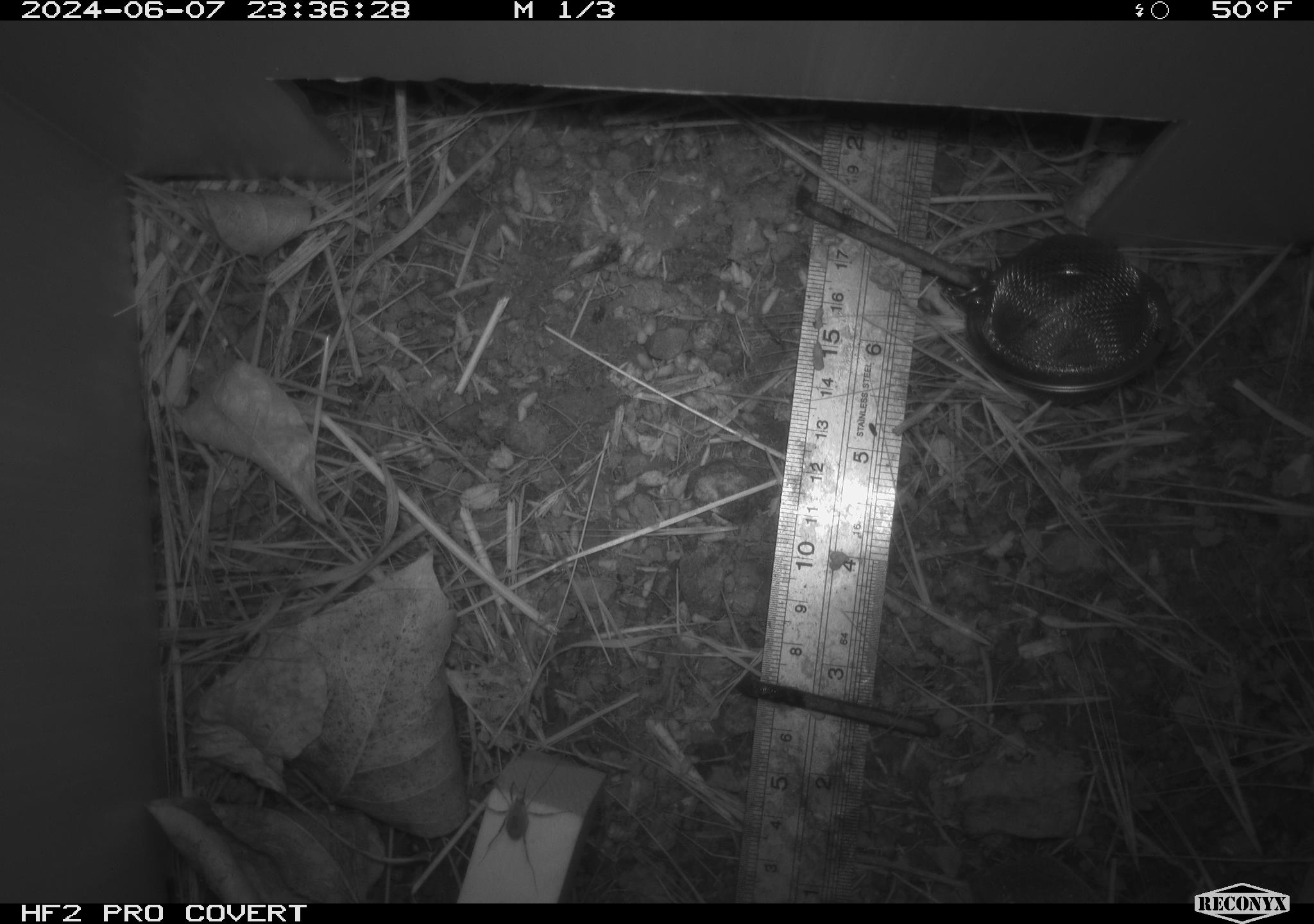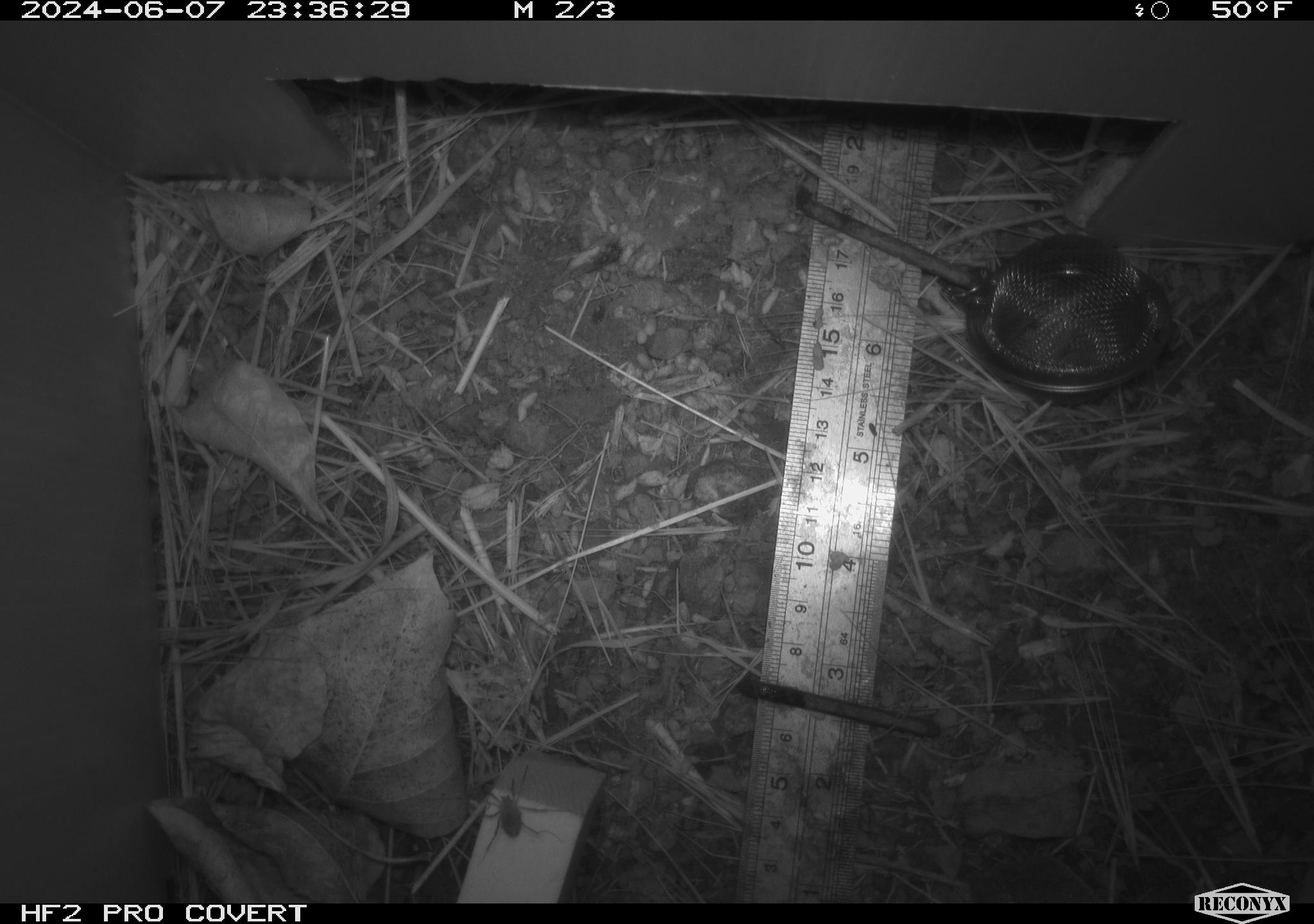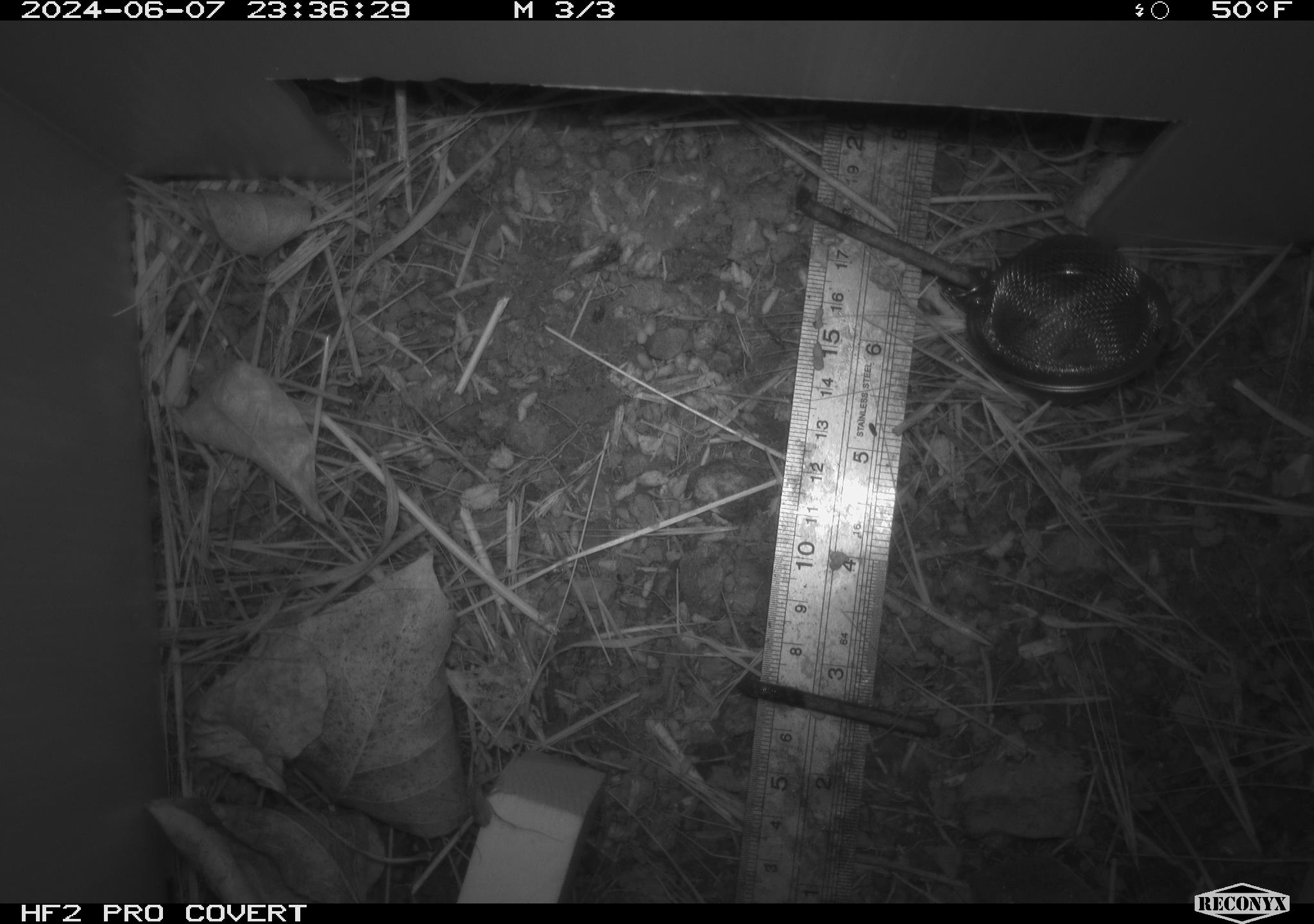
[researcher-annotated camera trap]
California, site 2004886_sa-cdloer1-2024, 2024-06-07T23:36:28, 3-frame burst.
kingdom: Animalia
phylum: Arthropoda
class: Insecta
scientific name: Insecta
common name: insect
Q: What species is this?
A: Insect (Insecta).